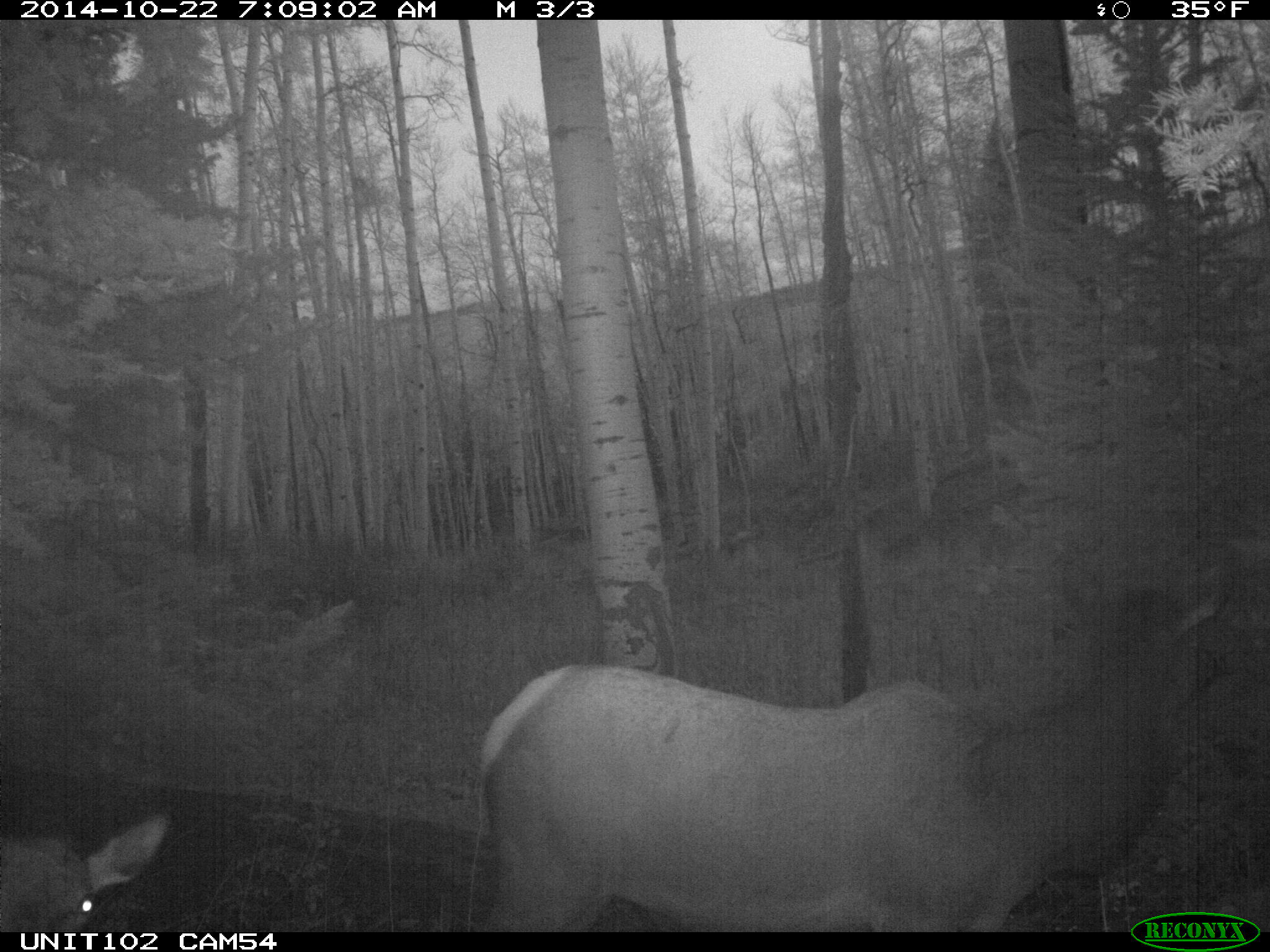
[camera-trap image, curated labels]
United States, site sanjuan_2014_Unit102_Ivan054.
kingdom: Animalia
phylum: Chordata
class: Mammalia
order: Artiodactyla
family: Cervidae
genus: Cervus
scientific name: Cervus elaphus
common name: red deer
Cervus elaphus (red deer).